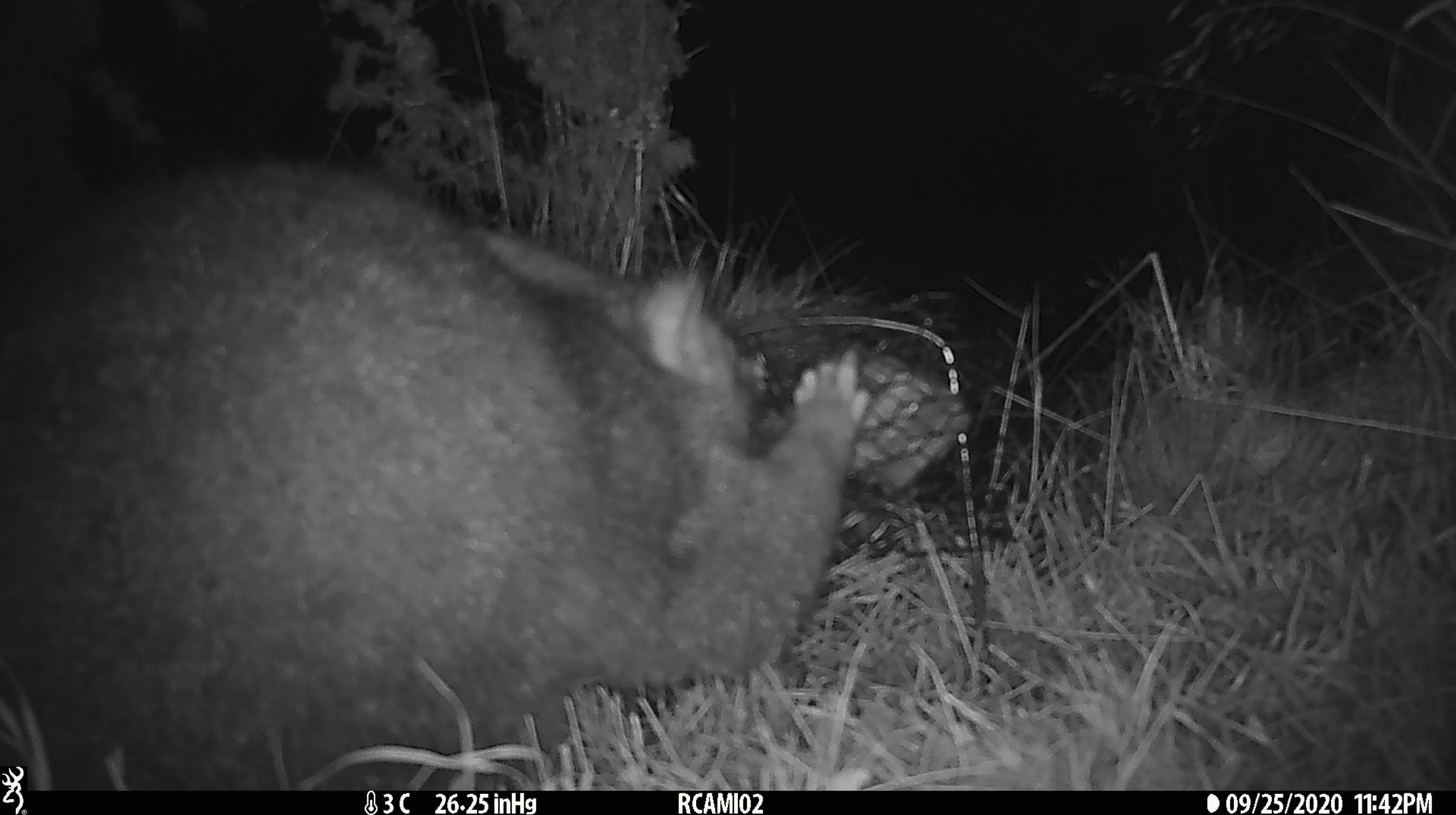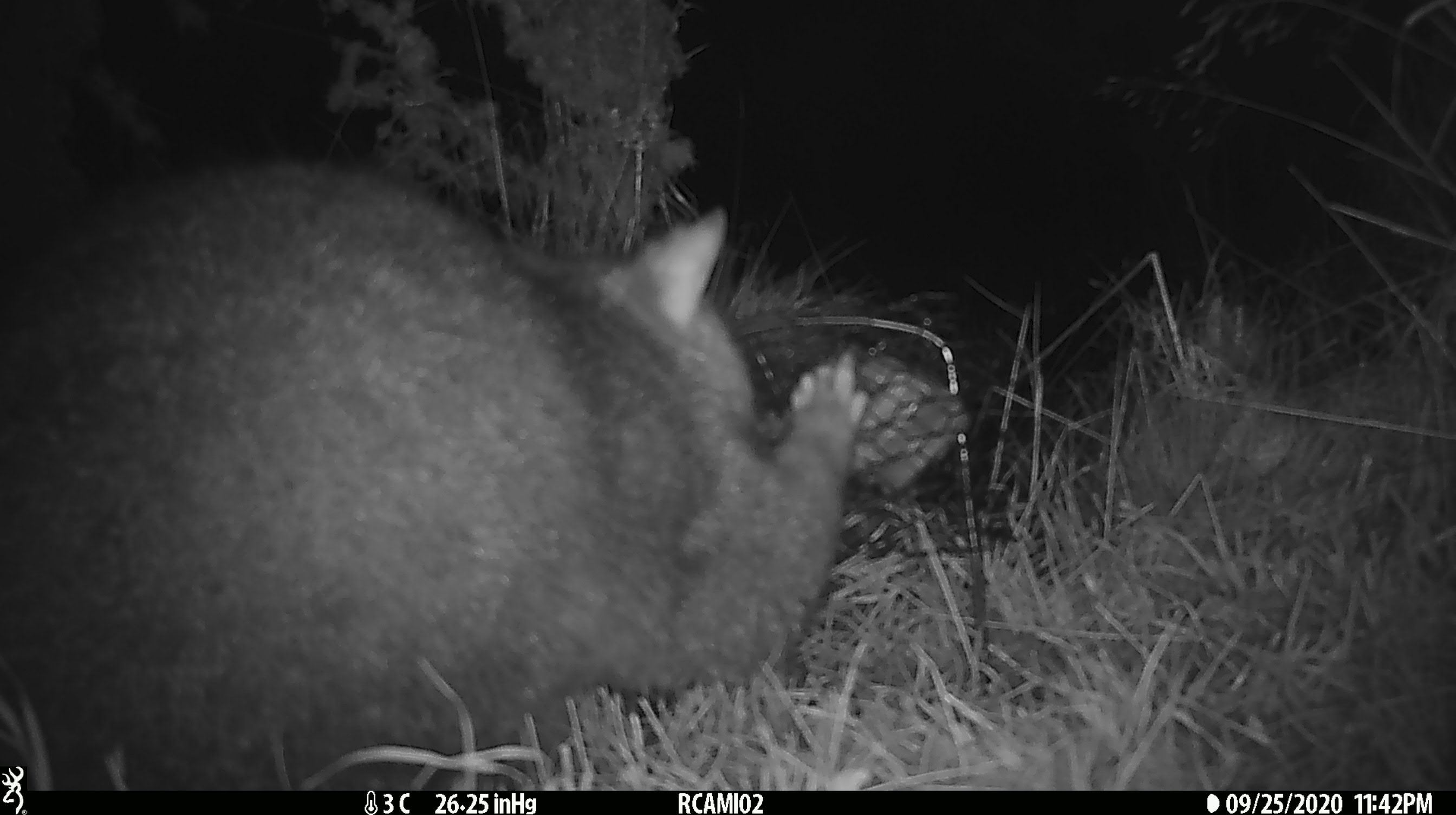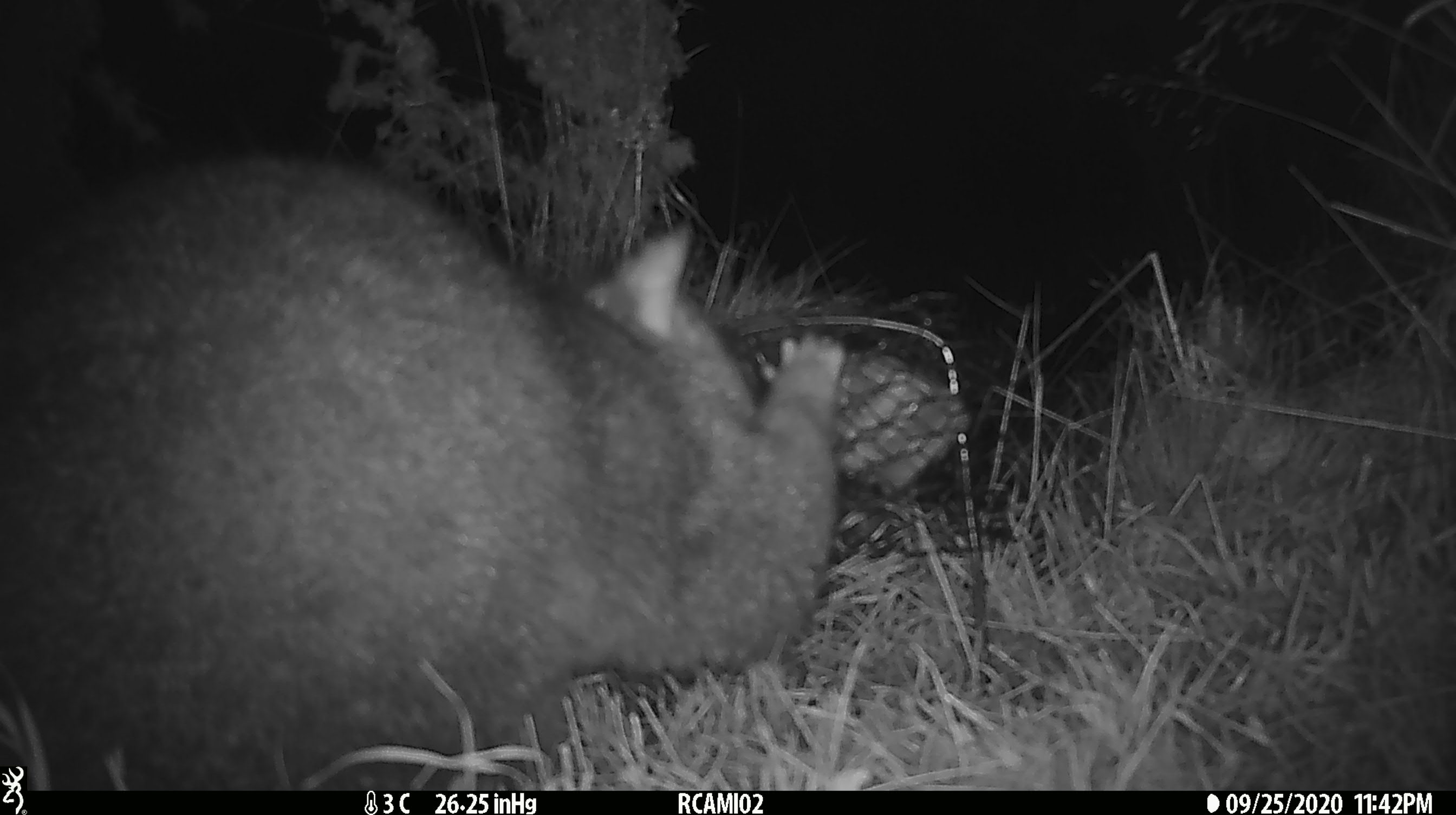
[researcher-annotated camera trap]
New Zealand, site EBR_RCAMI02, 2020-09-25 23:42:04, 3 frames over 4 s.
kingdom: Animalia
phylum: Chordata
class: Mammalia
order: Diprotodontia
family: Phalangeridae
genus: Trichosurus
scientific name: Trichosurus vulpecula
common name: common brushtail possum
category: possum